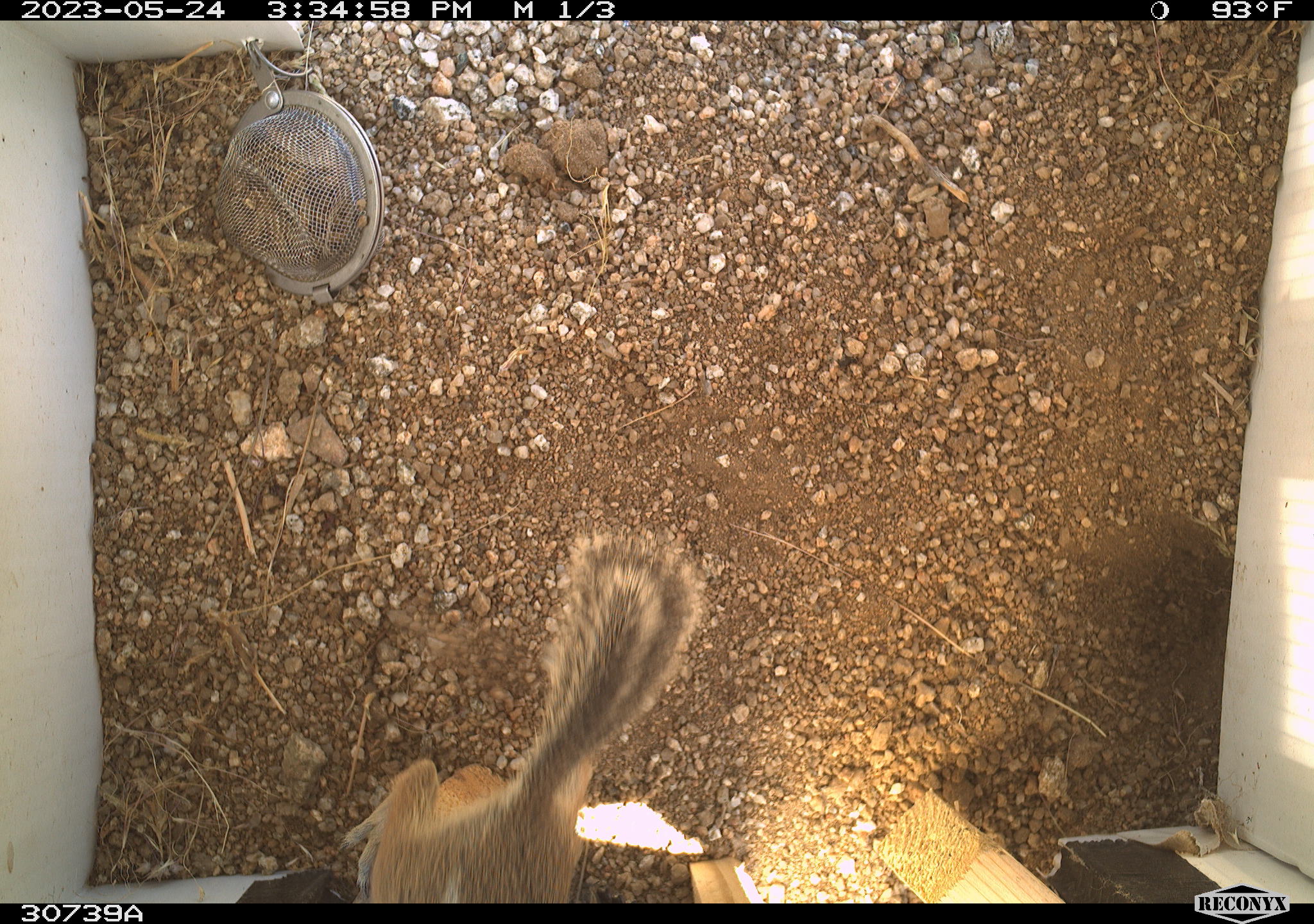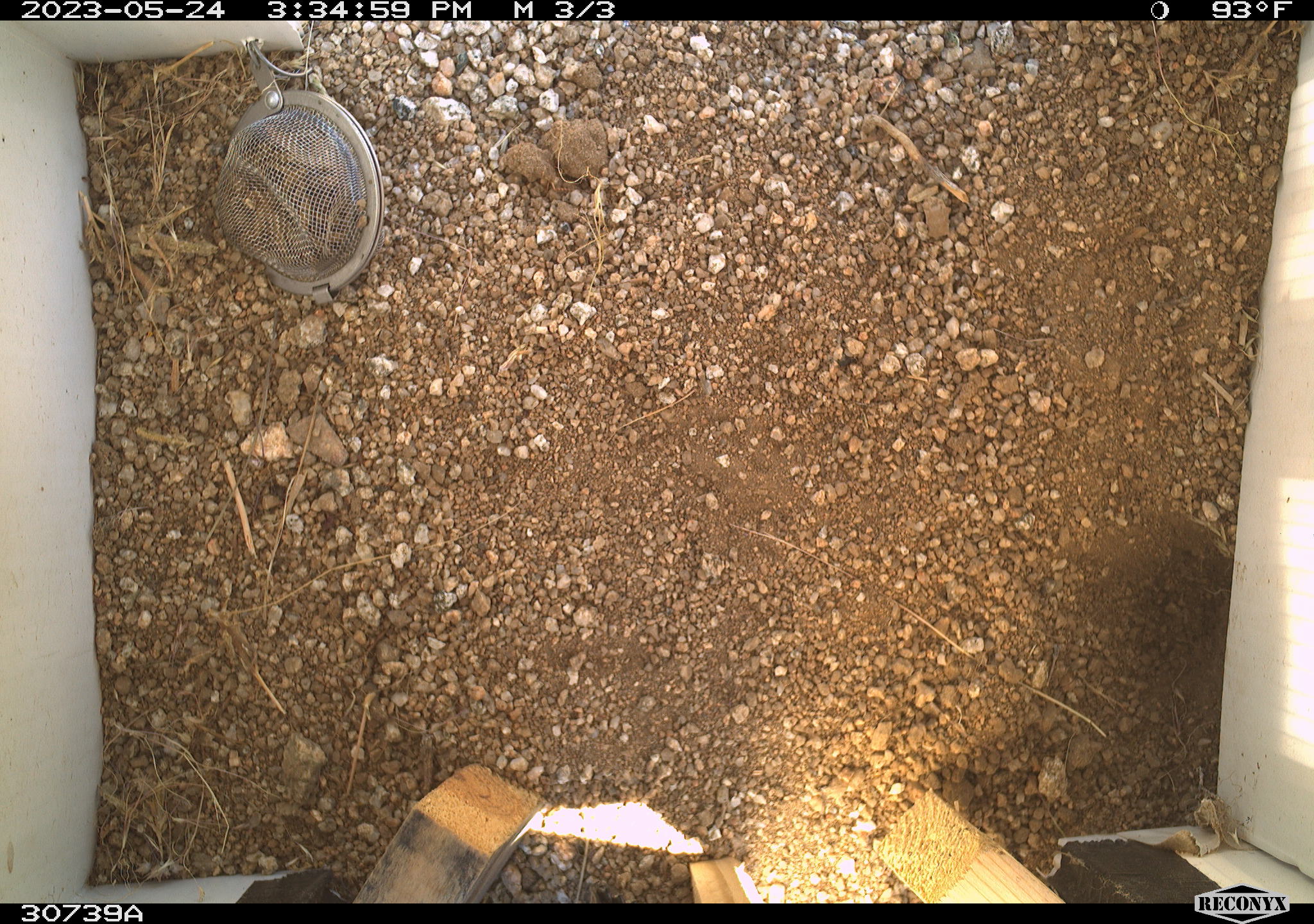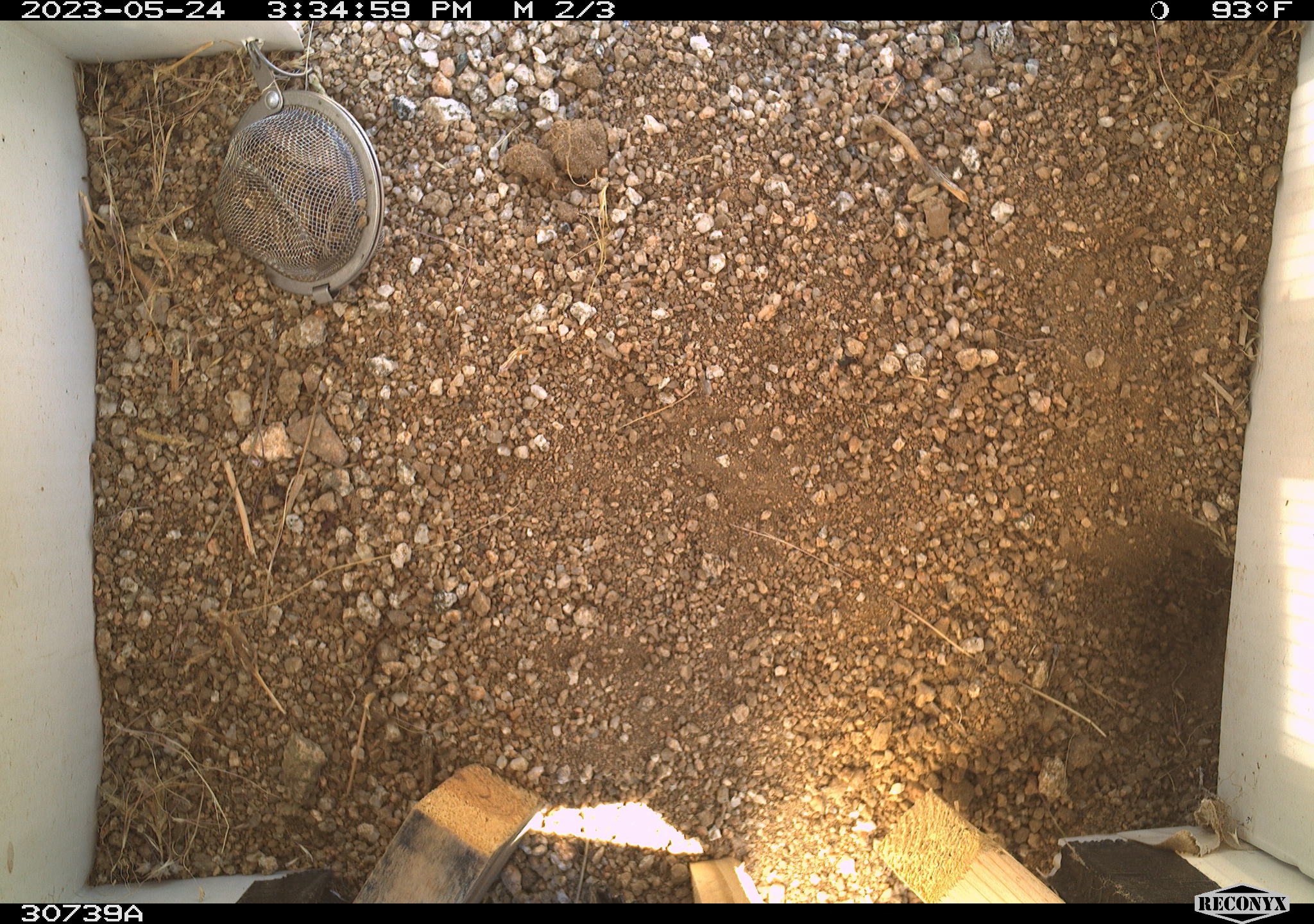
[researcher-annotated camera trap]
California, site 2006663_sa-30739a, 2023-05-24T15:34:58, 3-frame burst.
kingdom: Animalia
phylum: Chordata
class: Mammalia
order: Rodentia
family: Sciuridae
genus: Ammospermophilus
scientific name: Ammospermophilus leucurus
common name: white-tailed antelope squirrel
White-tailed antelope squirrel (Ammospermophilus leucurus).